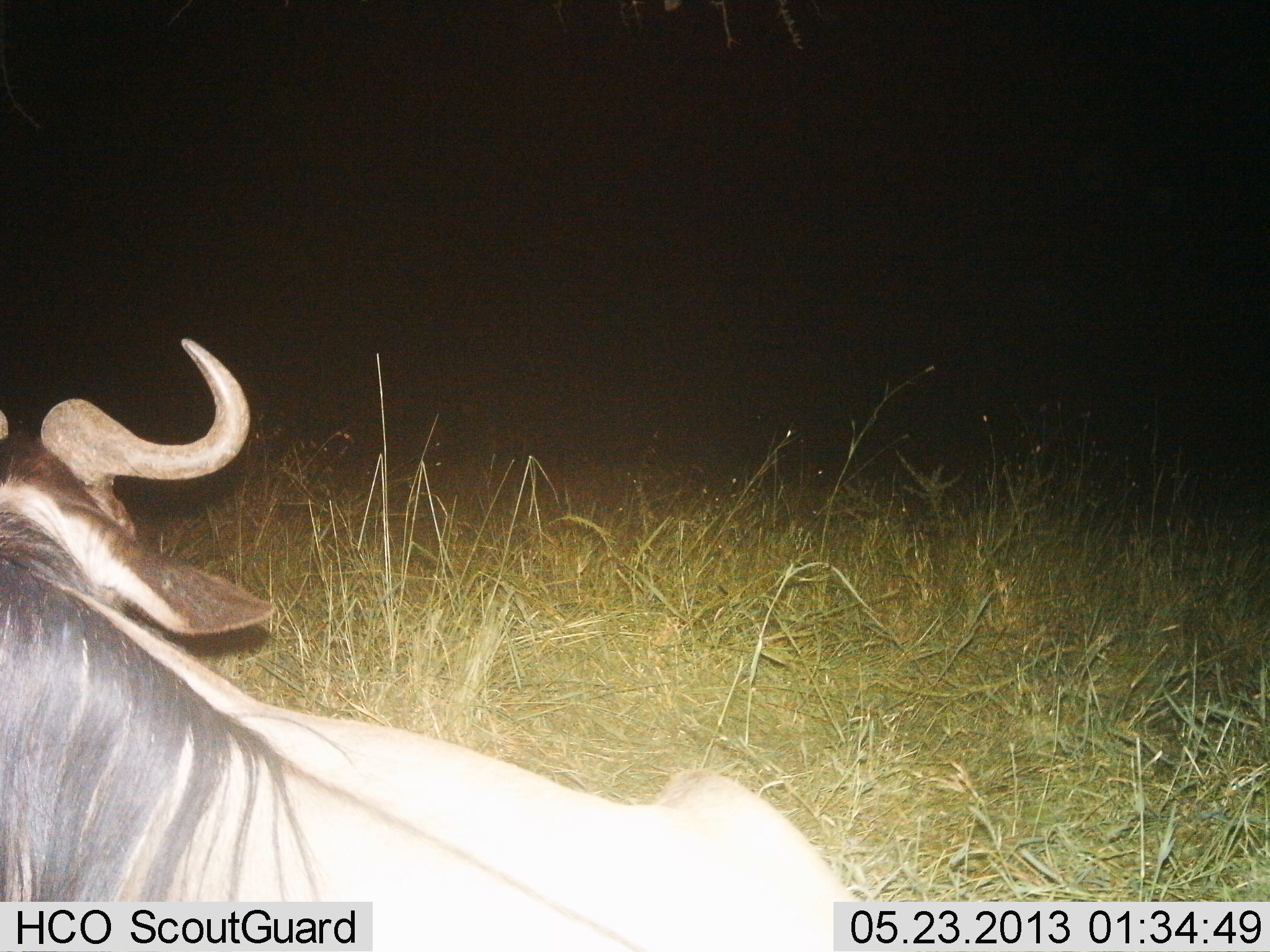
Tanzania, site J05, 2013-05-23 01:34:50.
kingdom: Animalia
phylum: Chordata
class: Mammalia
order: Artiodactyla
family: Bovidae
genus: Connochaetes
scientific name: Connochaetes taurinus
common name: blue wildebeest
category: wildebeest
Wildebeest (blue wildebeest) (Connochaetes taurinus), count 1. Behavior (volunteer vote fractions): standing 10%, resting 80%, moving 7%, interacting 3%. Young present (vote fraction): 0%. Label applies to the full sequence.